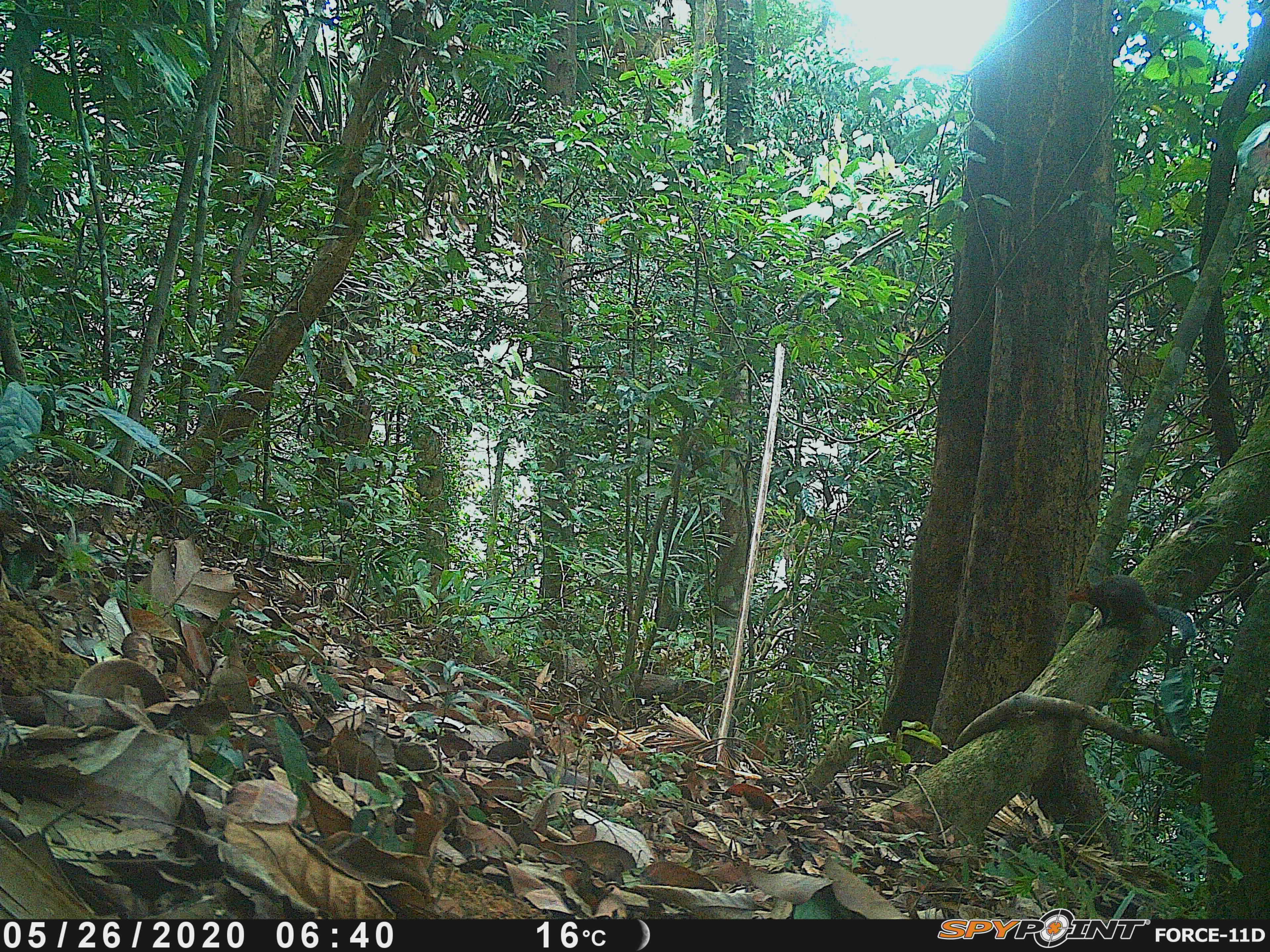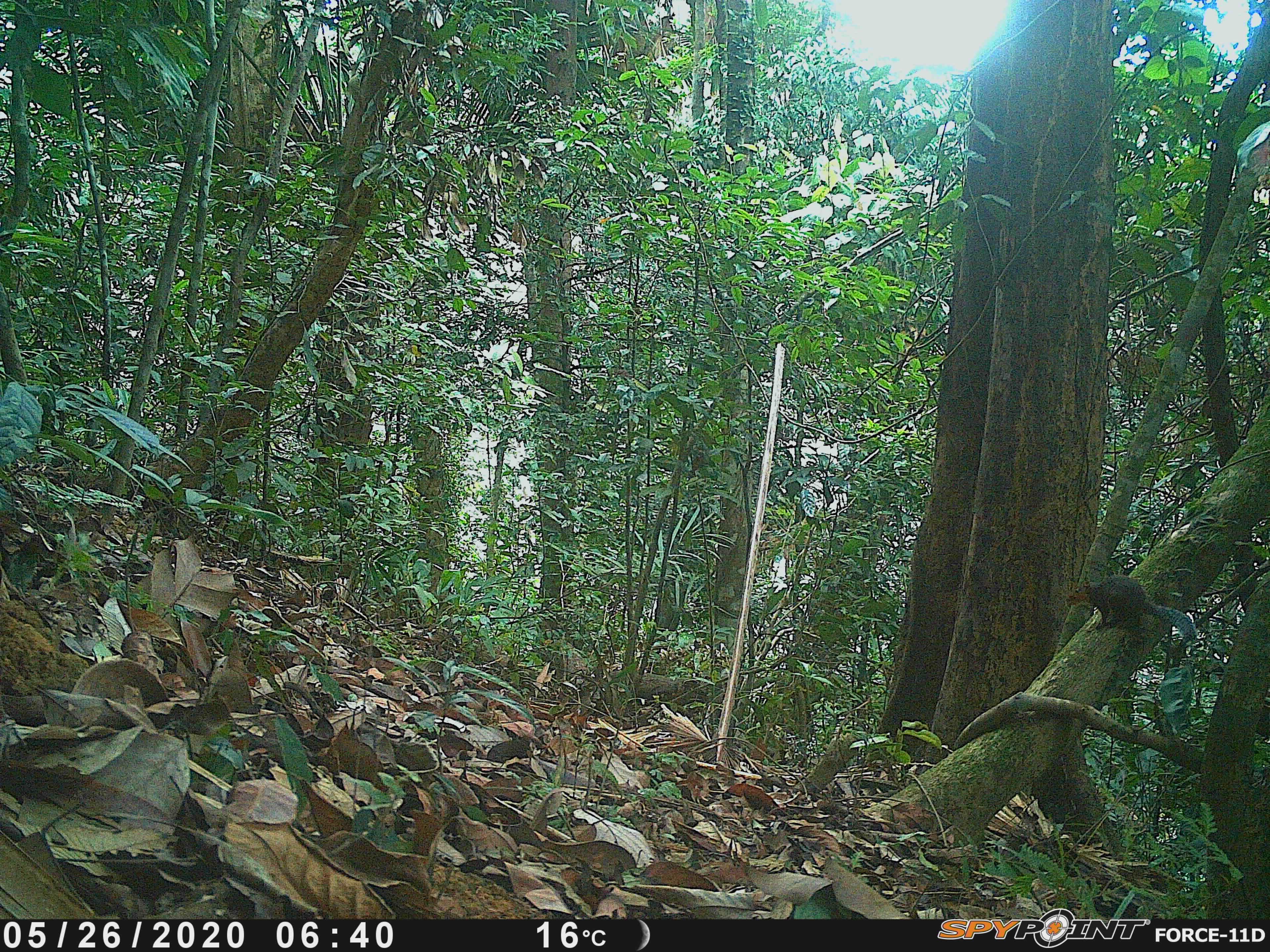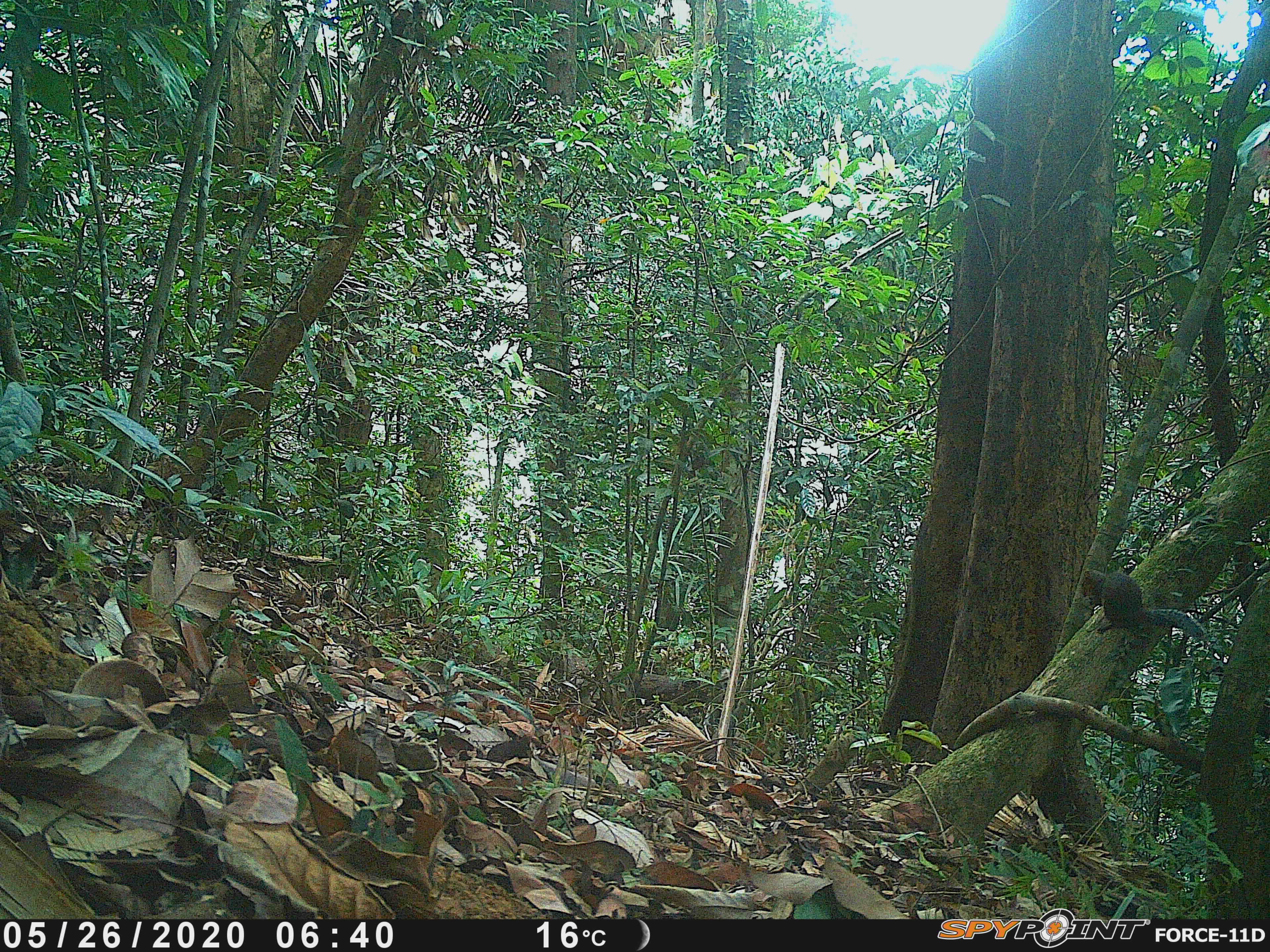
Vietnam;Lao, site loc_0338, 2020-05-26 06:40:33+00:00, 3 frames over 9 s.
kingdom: Animalia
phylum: Chordata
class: Mammalia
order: Rodentia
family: Sciuridae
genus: Dremomys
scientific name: Dremomys rufigenis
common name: red-cheeked squirrel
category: red cheeked squirrel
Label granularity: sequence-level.